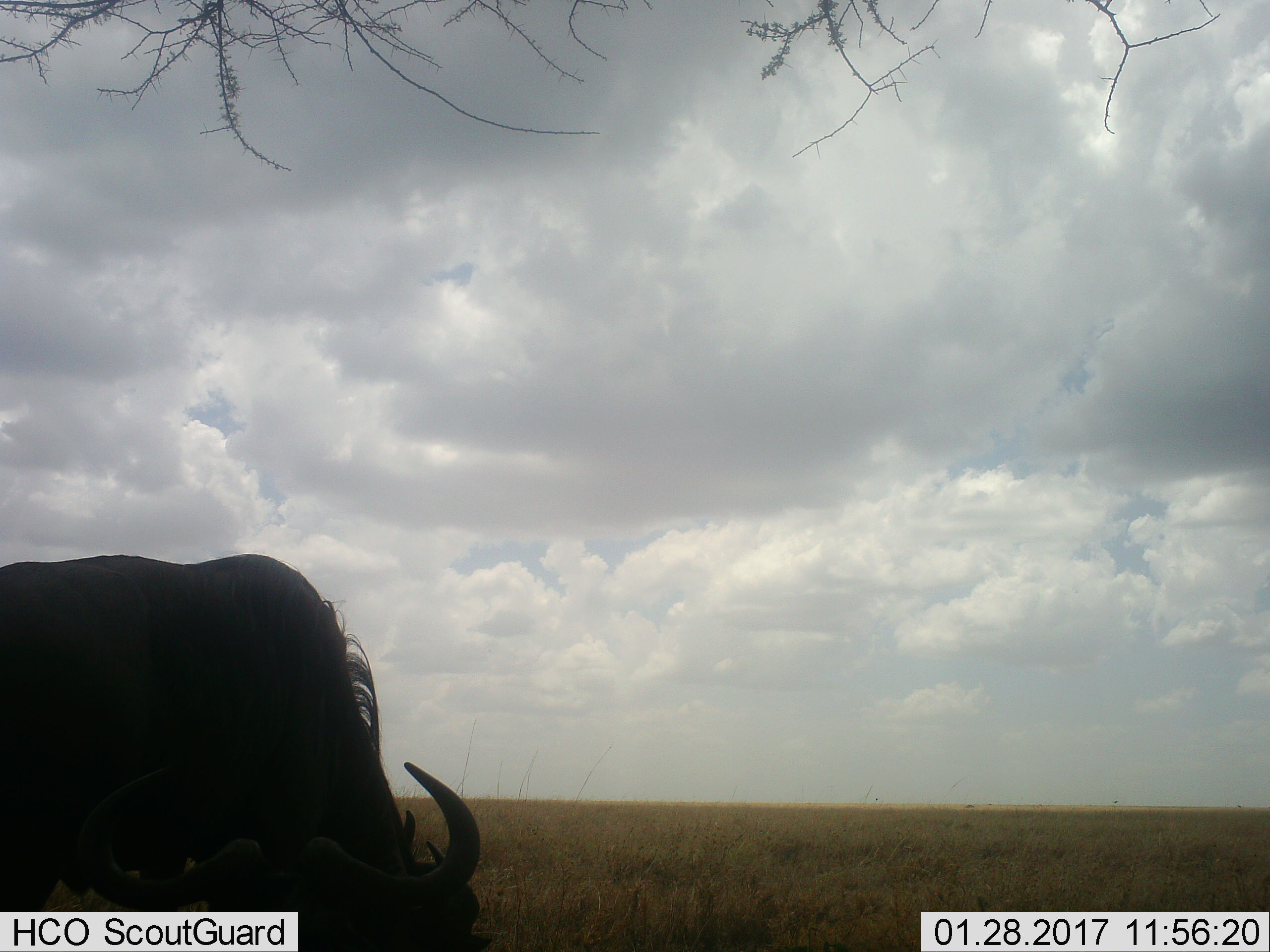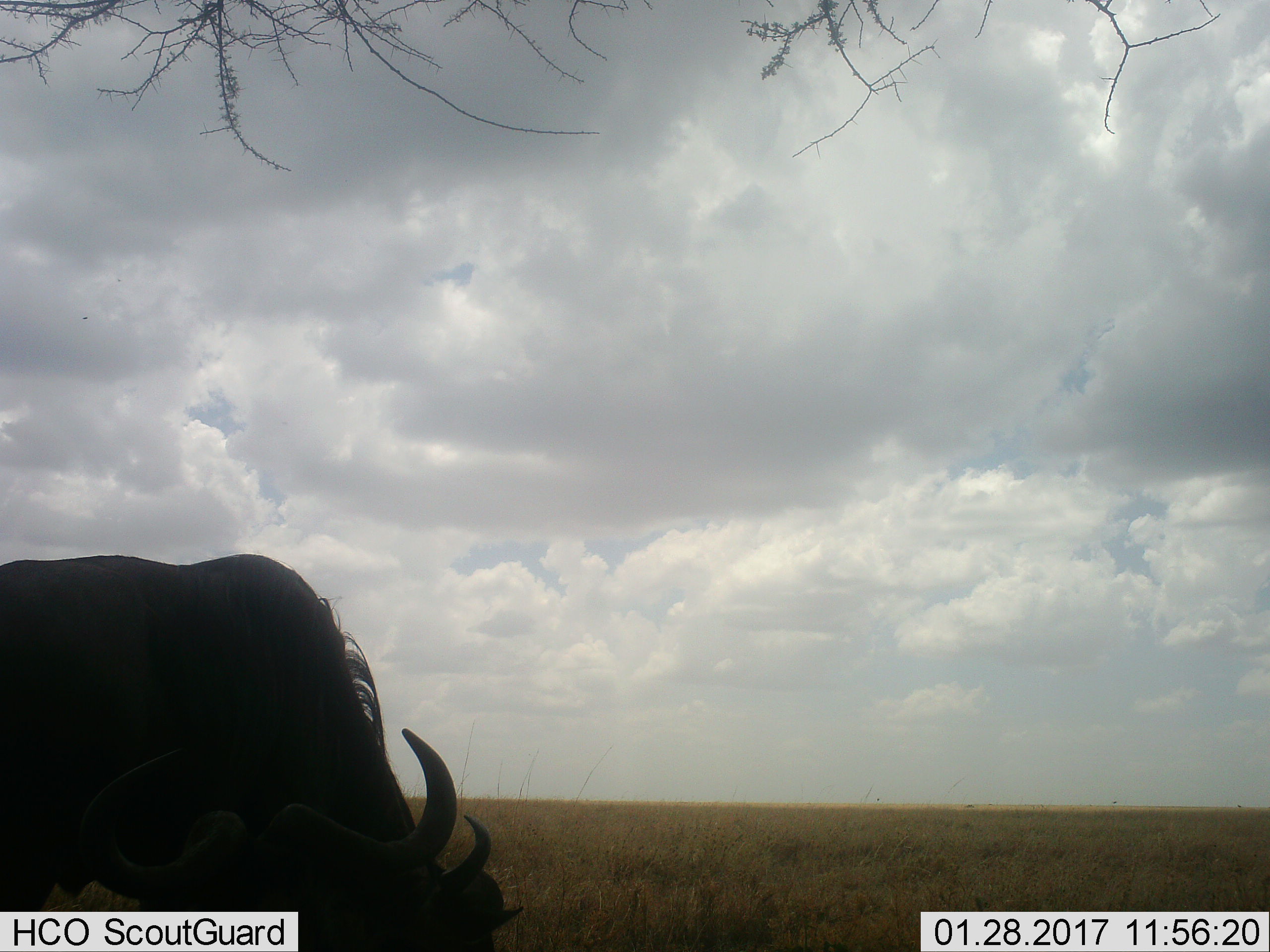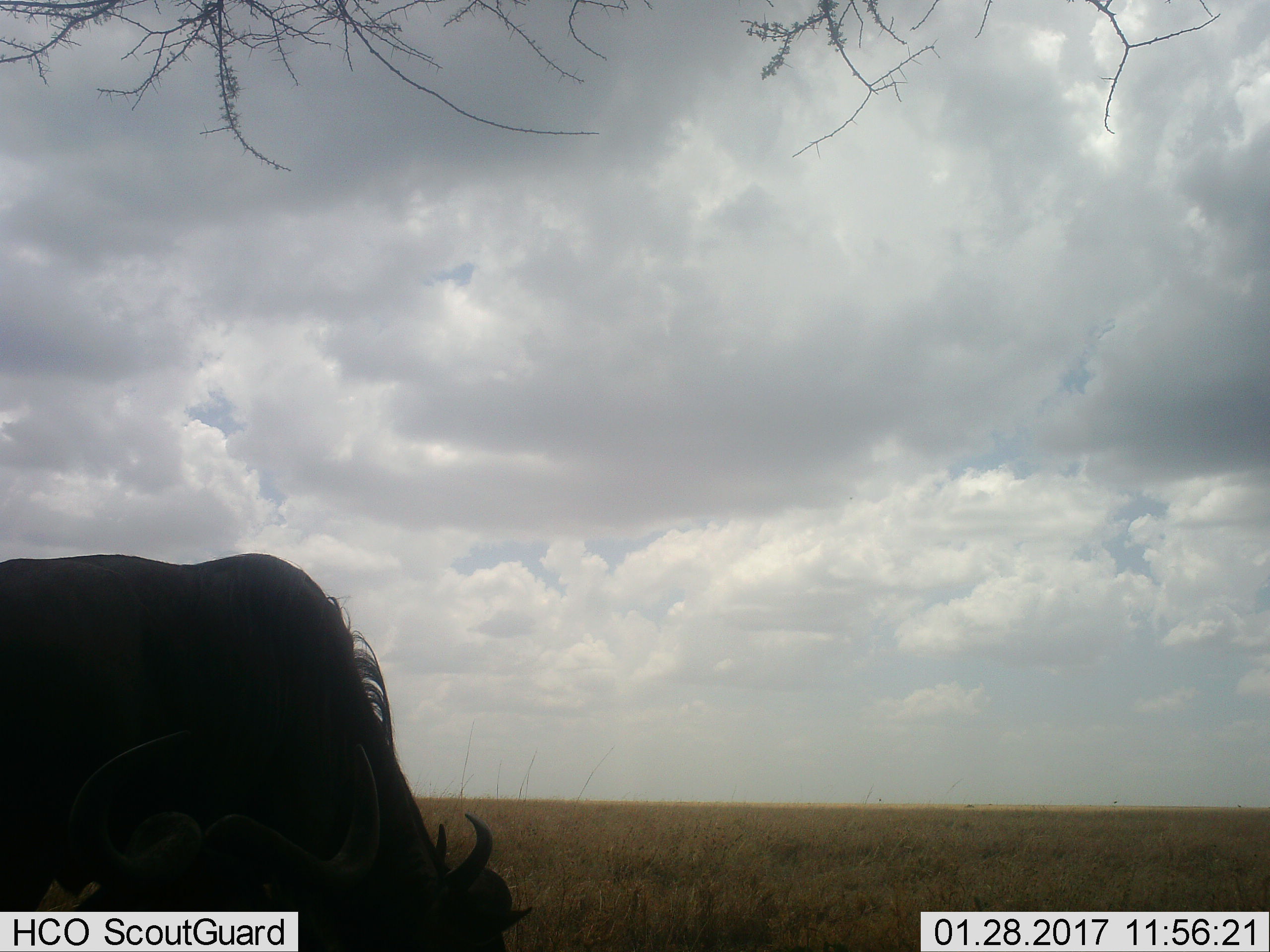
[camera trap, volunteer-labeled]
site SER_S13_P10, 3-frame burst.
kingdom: Animalia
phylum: Chordata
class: Mammalia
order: Artiodactyla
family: Bovidae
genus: Connochaetes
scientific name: Connochaetes taurinus taurinus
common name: blue wildebeest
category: wildebeestblue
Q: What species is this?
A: Wildebeestblue (blue wildebeest) (Connochaetes taurinus taurinus).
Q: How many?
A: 1.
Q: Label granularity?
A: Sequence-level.